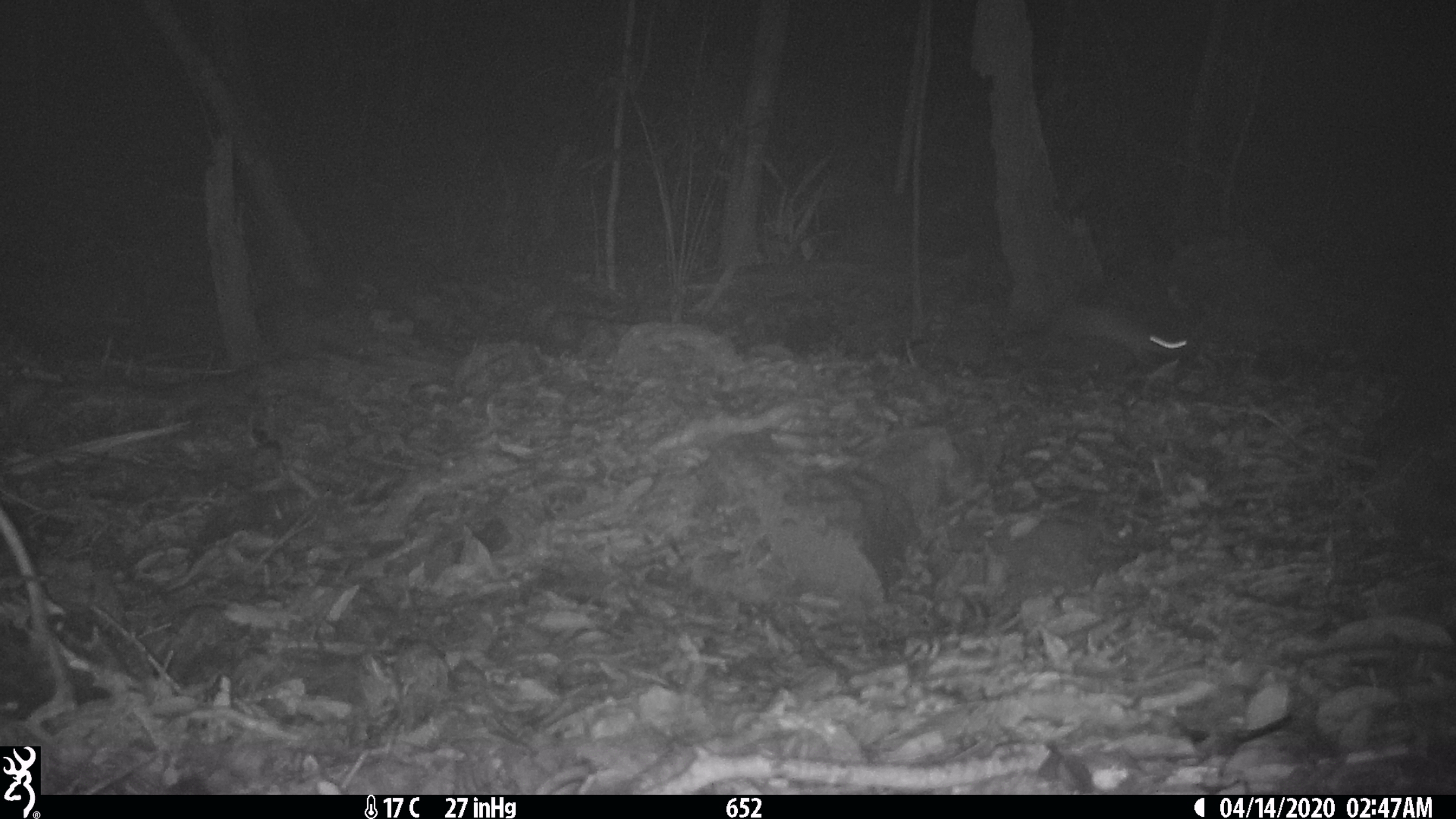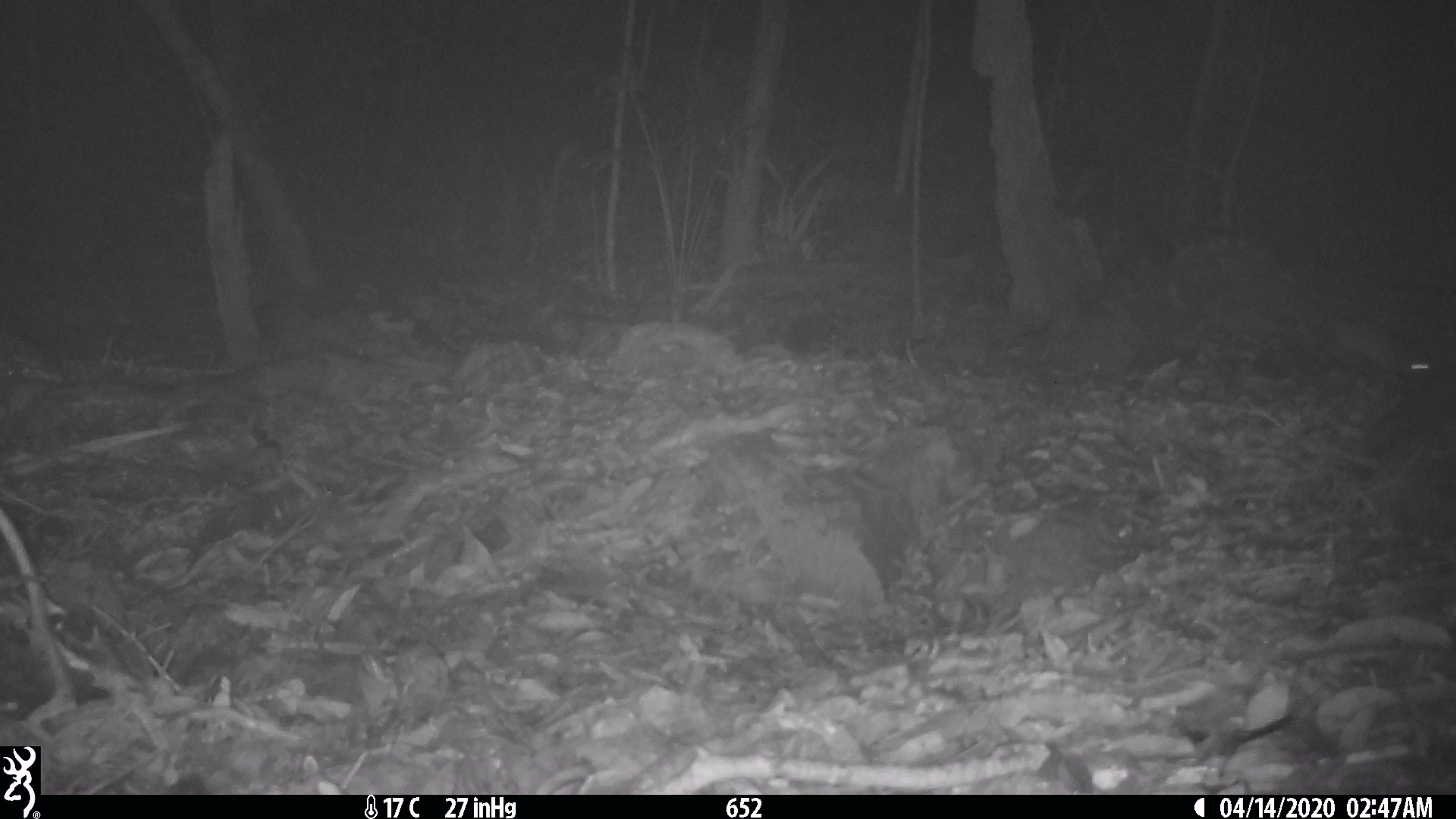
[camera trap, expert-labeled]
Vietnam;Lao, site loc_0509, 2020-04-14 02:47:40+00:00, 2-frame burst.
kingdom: Animalia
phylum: Chordata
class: Mammalia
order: Rodentia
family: Muridae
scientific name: Muridae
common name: old-world mice and rats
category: unidentified murid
Unidentified murid (old-world mice and rats) (Muridae). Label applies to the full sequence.